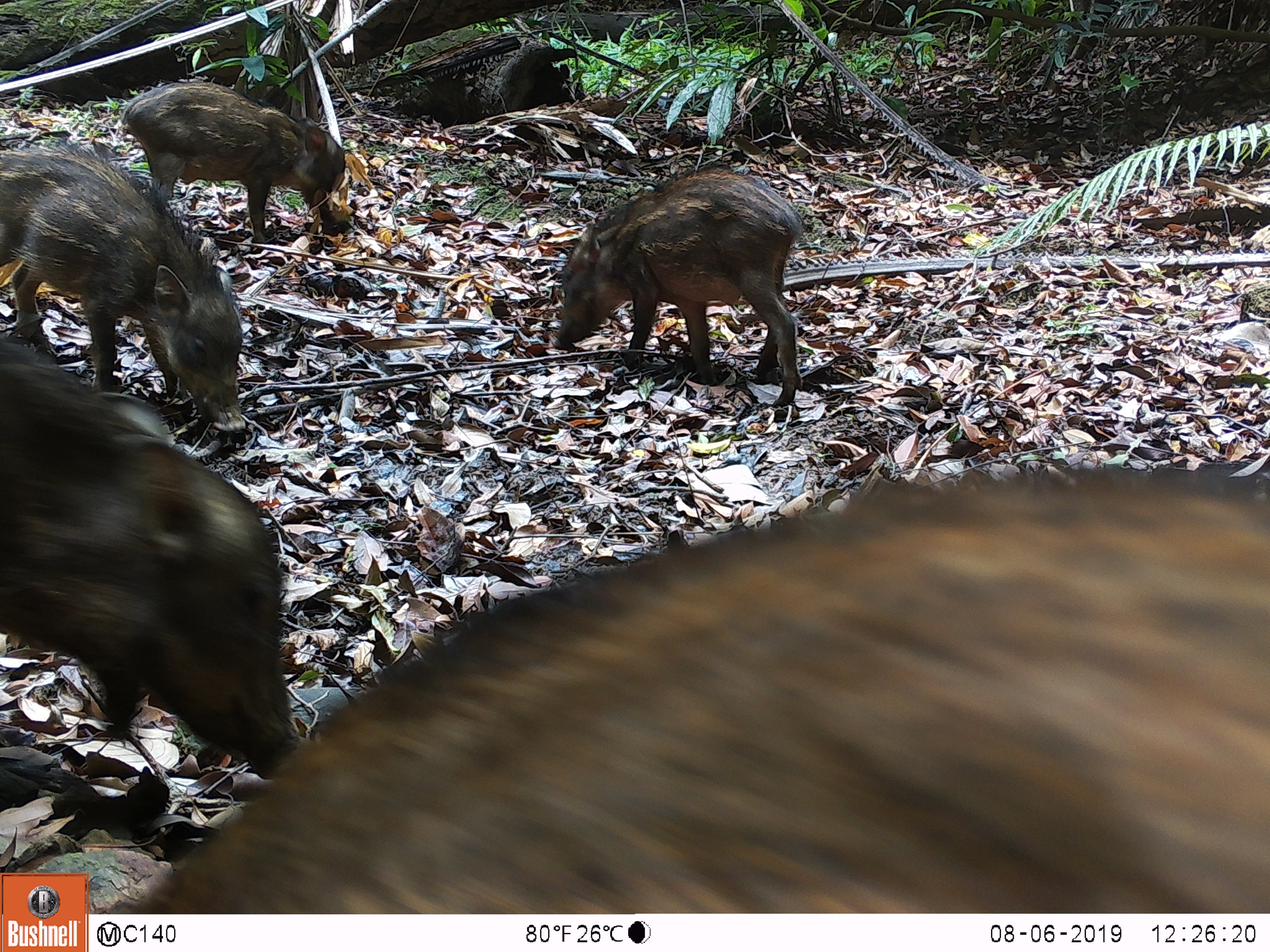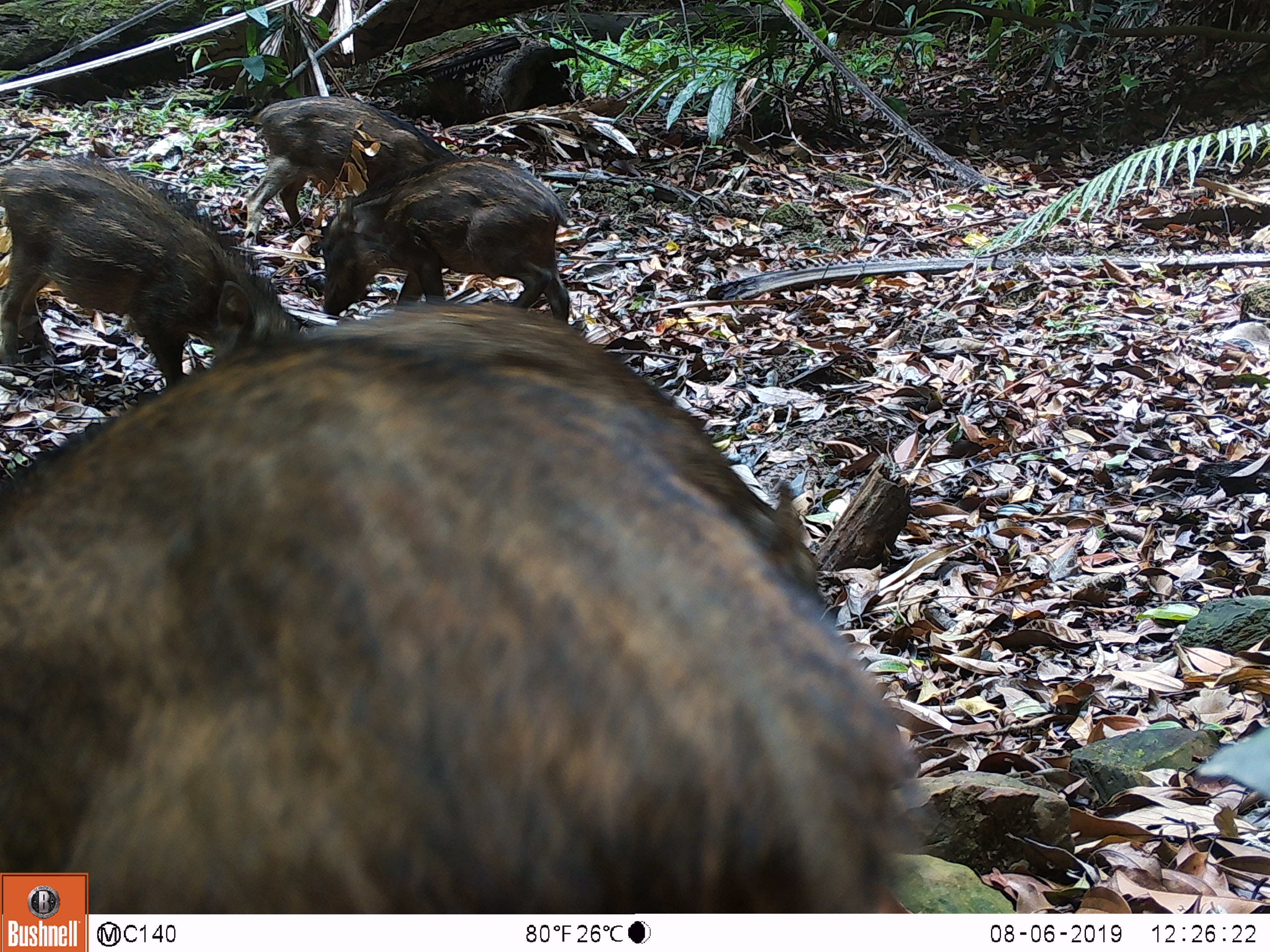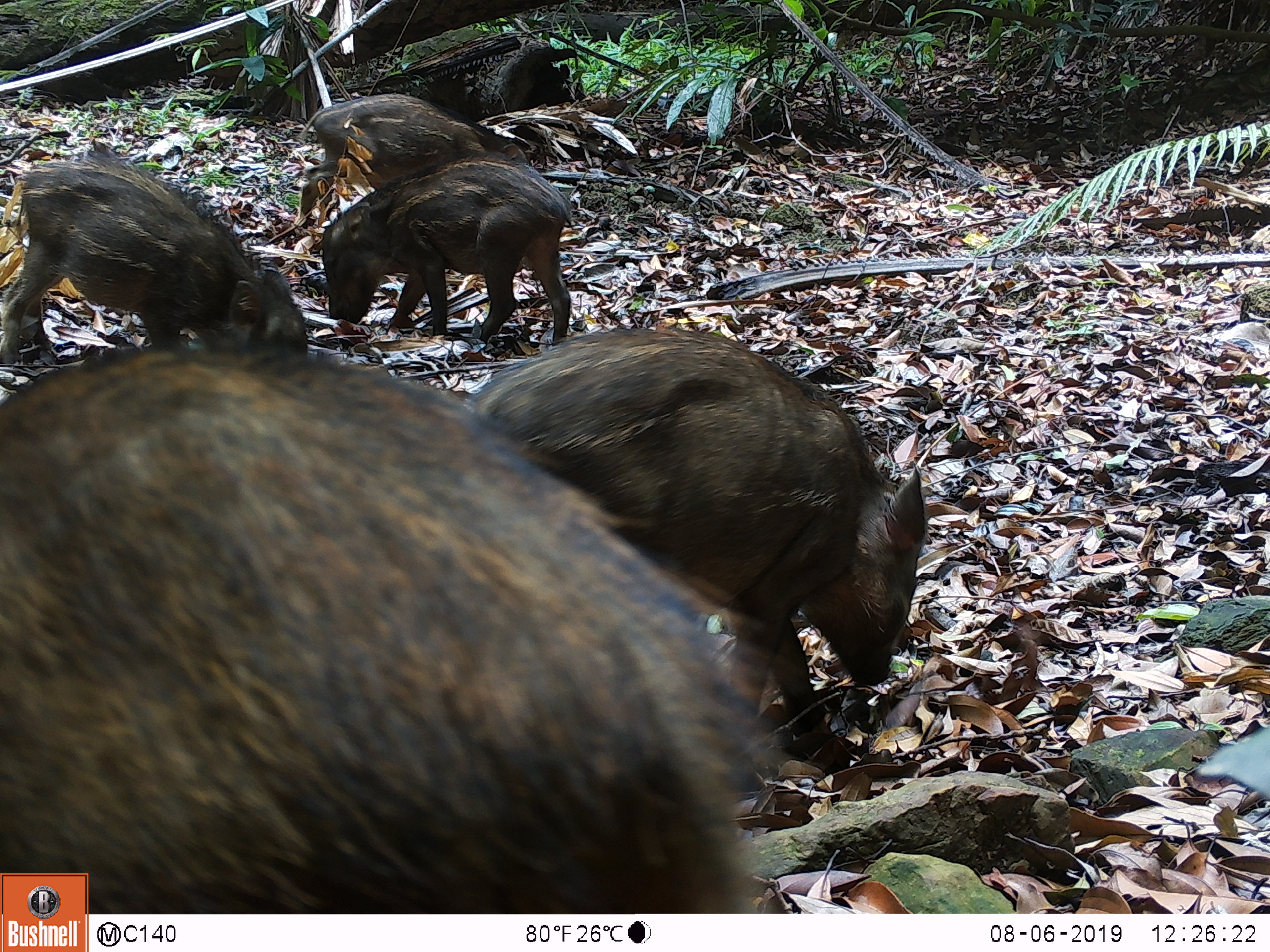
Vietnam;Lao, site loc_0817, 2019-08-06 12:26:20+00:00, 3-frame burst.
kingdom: Animalia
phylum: Chordata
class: Mammalia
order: Artiodactyla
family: Suidae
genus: Sus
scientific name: Sus scrofa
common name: eurasian wild pig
Eurasian wild pig (Sus scrofa). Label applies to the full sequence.